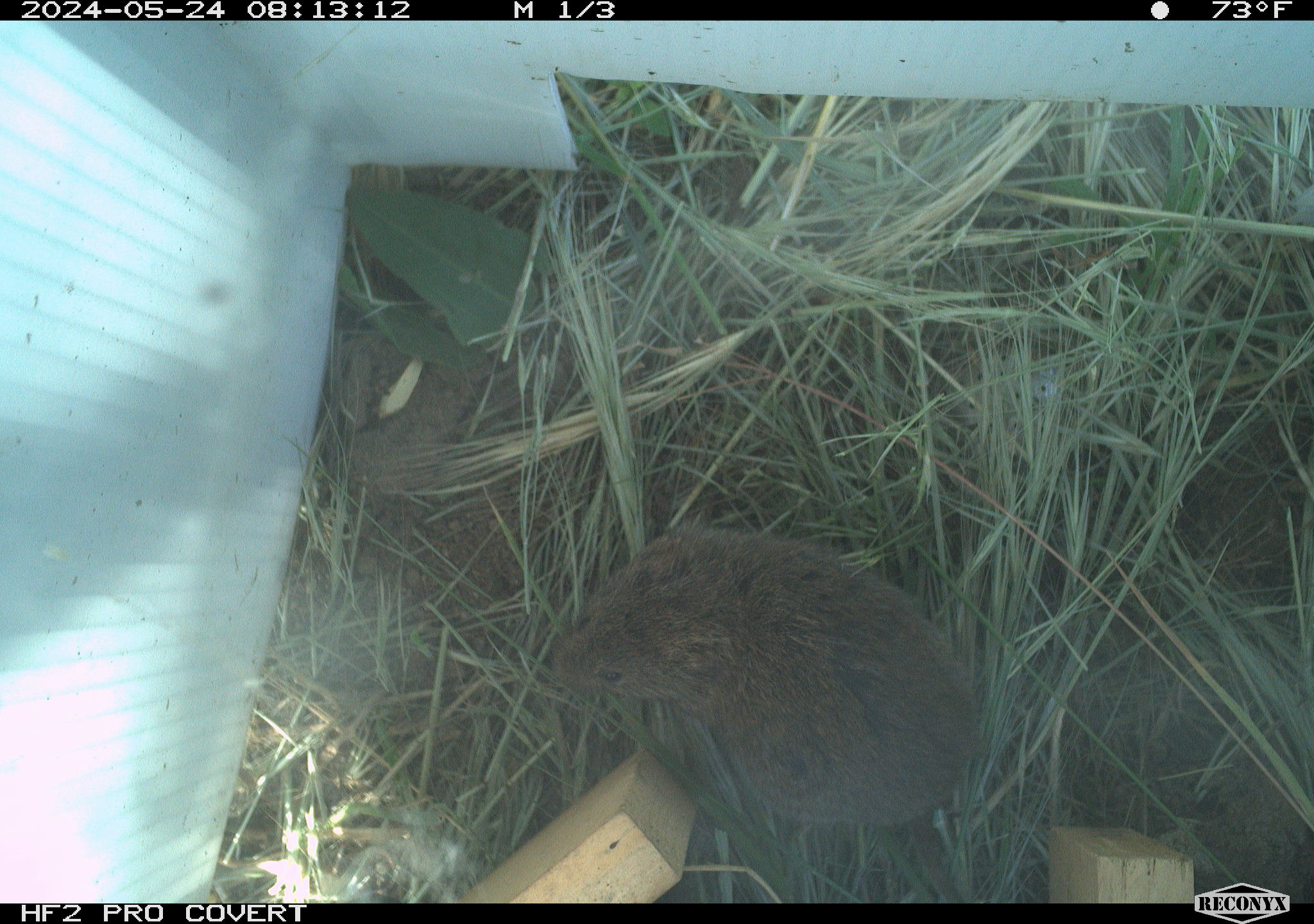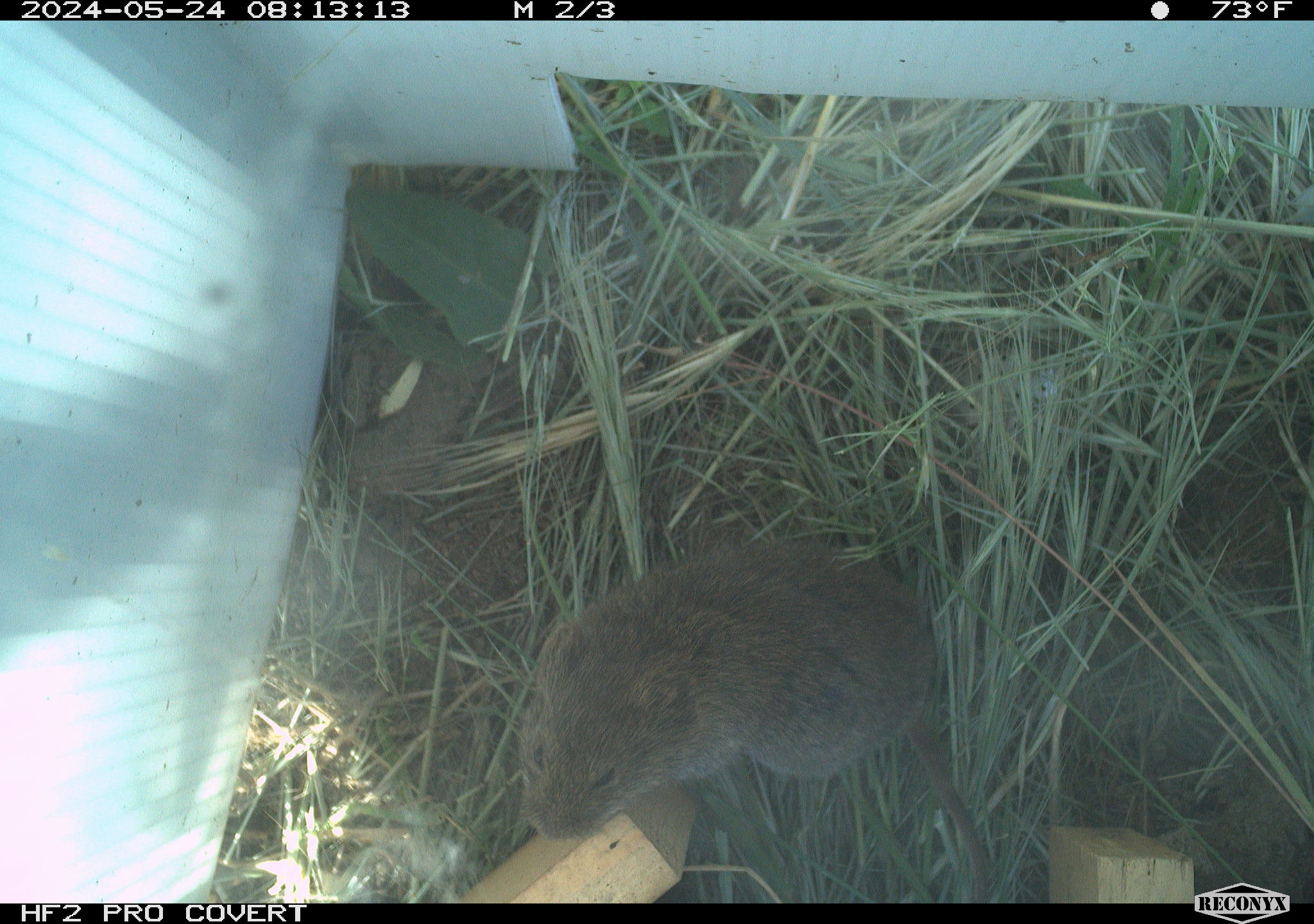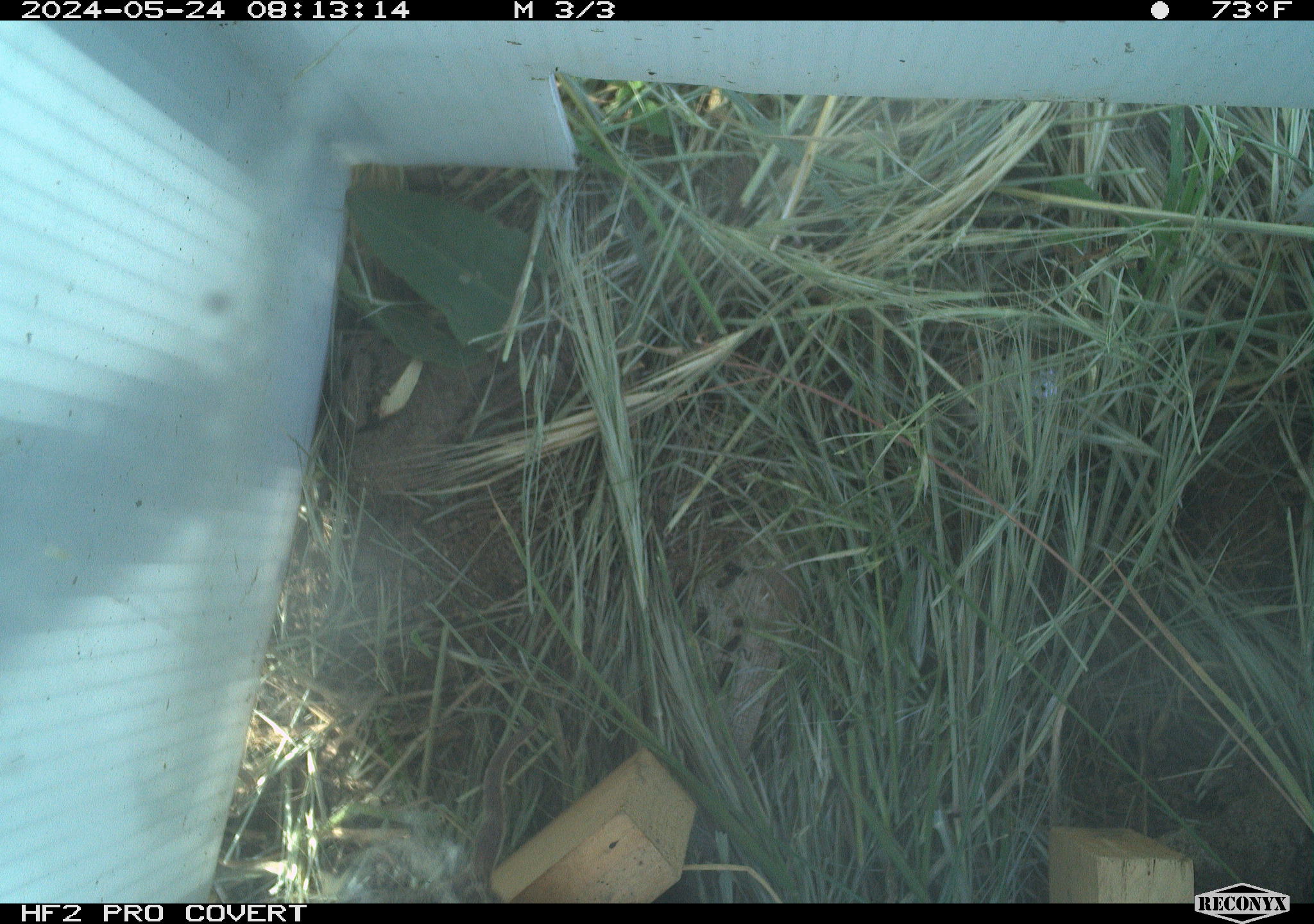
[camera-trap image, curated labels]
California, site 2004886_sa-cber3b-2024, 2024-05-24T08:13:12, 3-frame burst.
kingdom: Animalia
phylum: Chordata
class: Mammalia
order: Rodentia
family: Cricetidae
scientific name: Arvicolinae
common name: voles, lemmings, and muskrats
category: arvicolinae subfamily